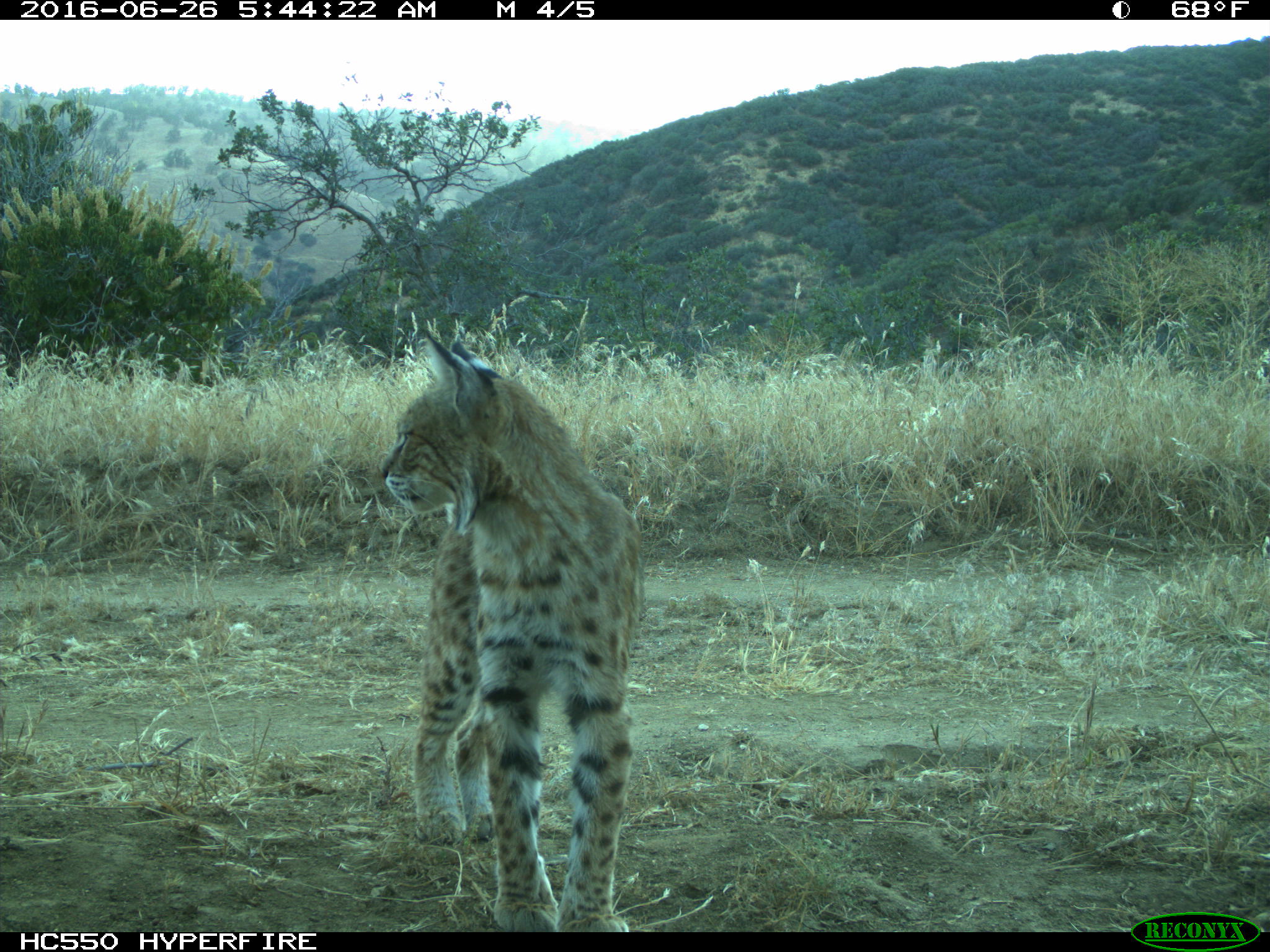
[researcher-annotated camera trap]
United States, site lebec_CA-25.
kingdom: Animalia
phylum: Chordata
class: Mammalia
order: Carnivora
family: Felidae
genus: Lynx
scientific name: Lynx rufus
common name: bobcat